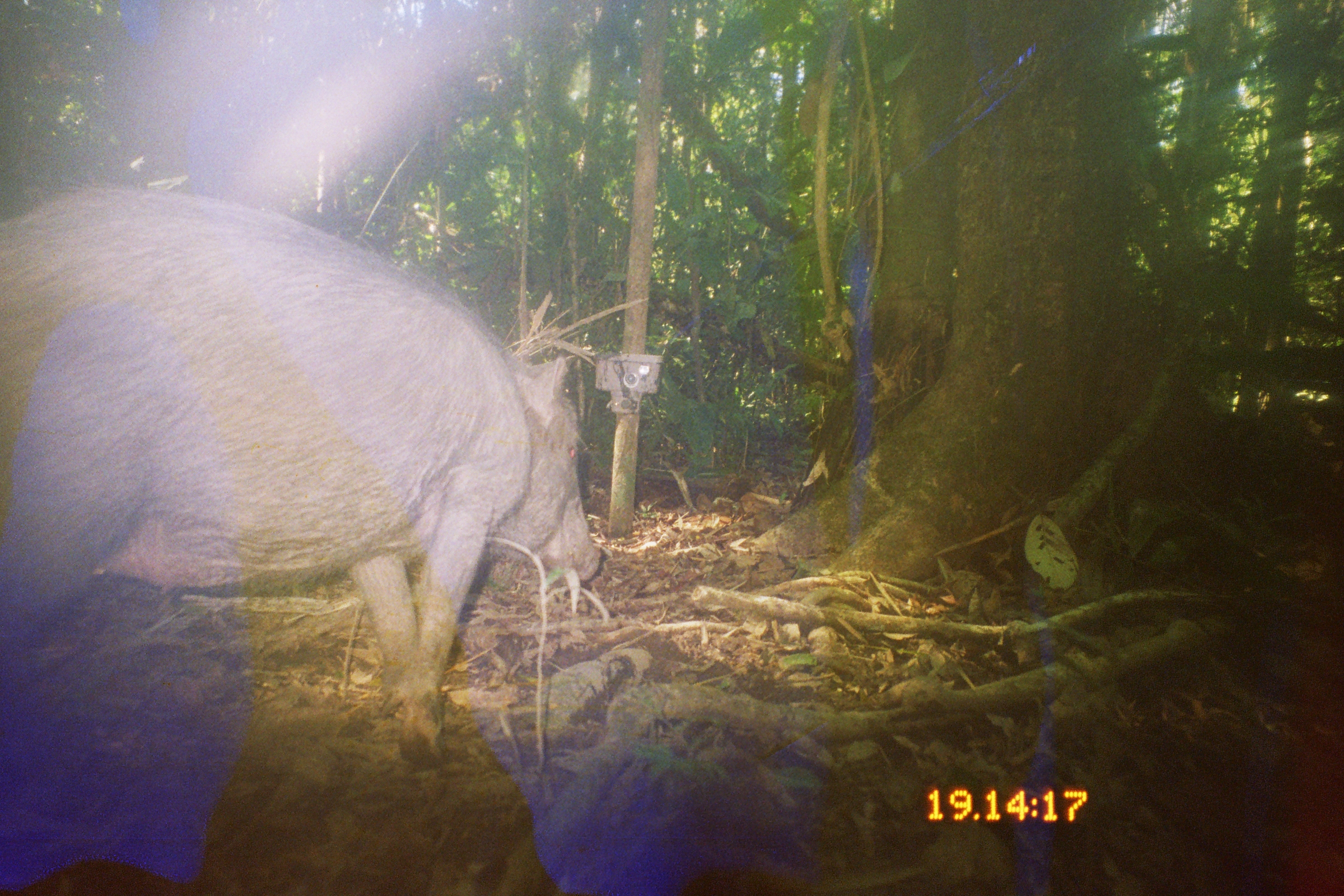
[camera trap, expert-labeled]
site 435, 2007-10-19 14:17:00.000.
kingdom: Animalia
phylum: Chordata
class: Mammalia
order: Artiodactyla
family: Tayassuidae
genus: Tayassu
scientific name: Tayassu pecari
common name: white-lipped peccary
Tayassu pecari (white-lipped peccary).